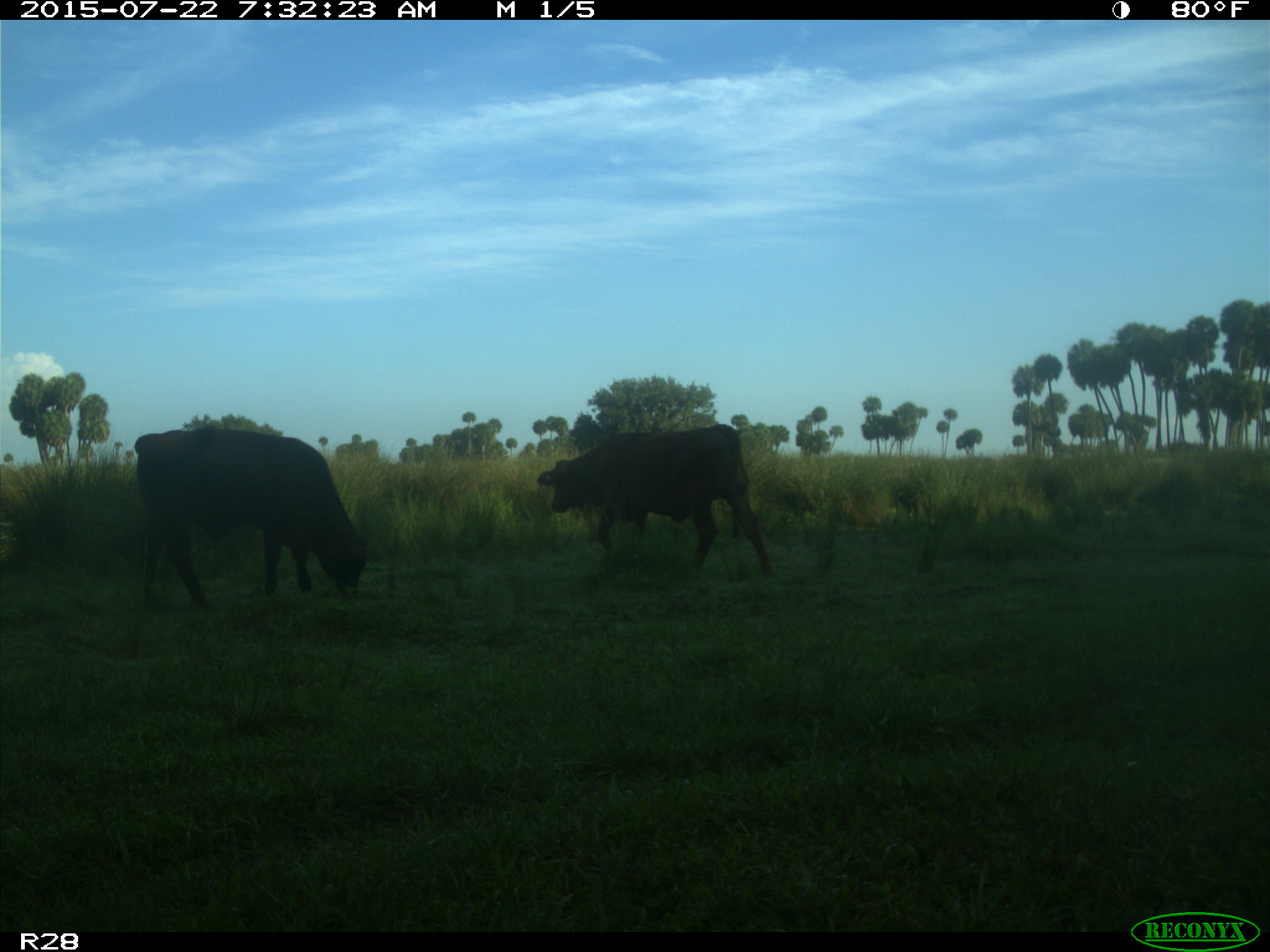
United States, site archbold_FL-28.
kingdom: Animalia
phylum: Chordata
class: Mammalia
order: Artiodactyla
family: Bovidae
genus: Bos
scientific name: Bos taurus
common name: domestic cow